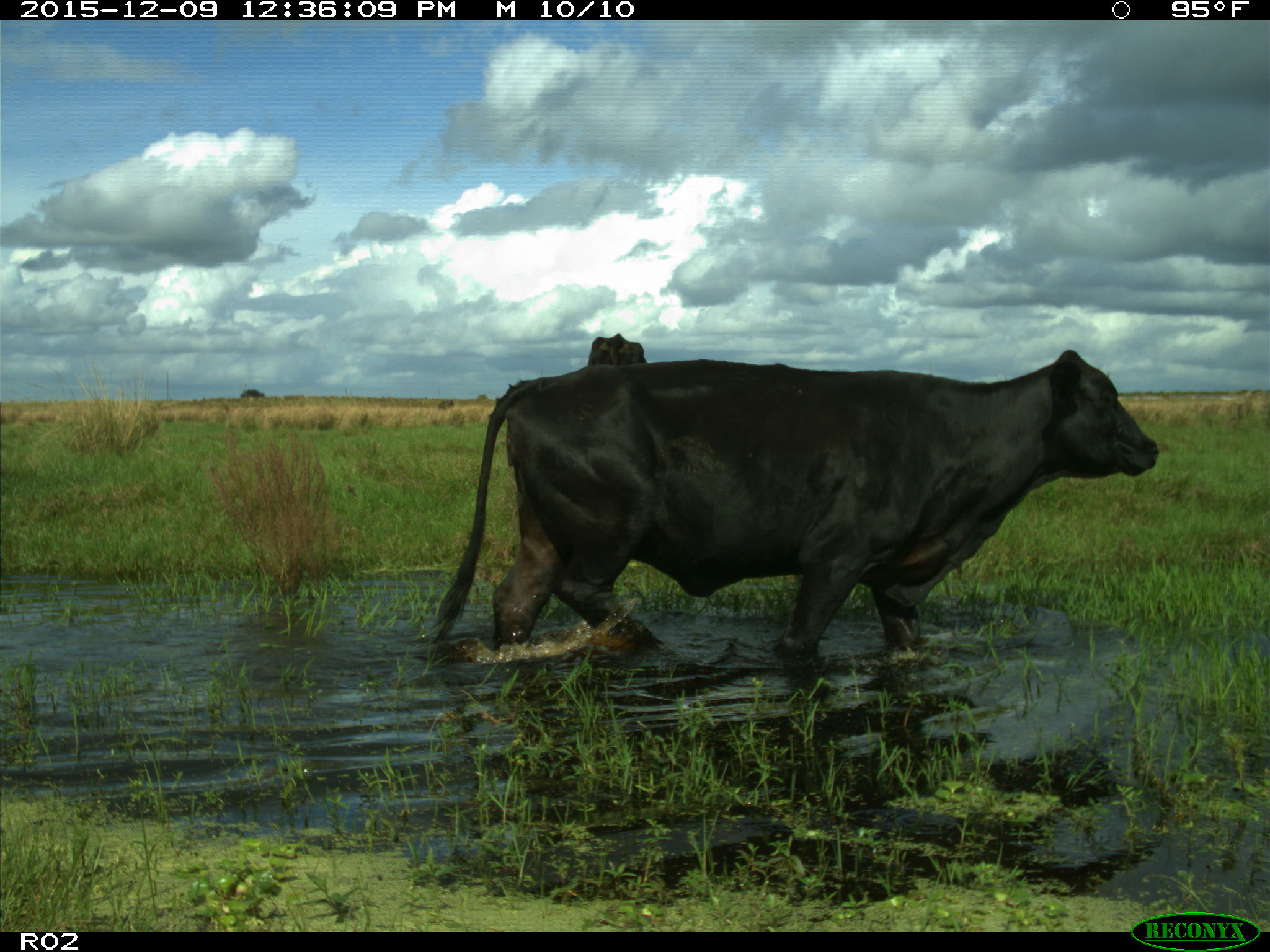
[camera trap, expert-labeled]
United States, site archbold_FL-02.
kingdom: Animalia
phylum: Chordata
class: Mammalia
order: Artiodactyla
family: Bovidae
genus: Bos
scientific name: Bos taurus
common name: domestic cow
Bos taurus (domestic cow).